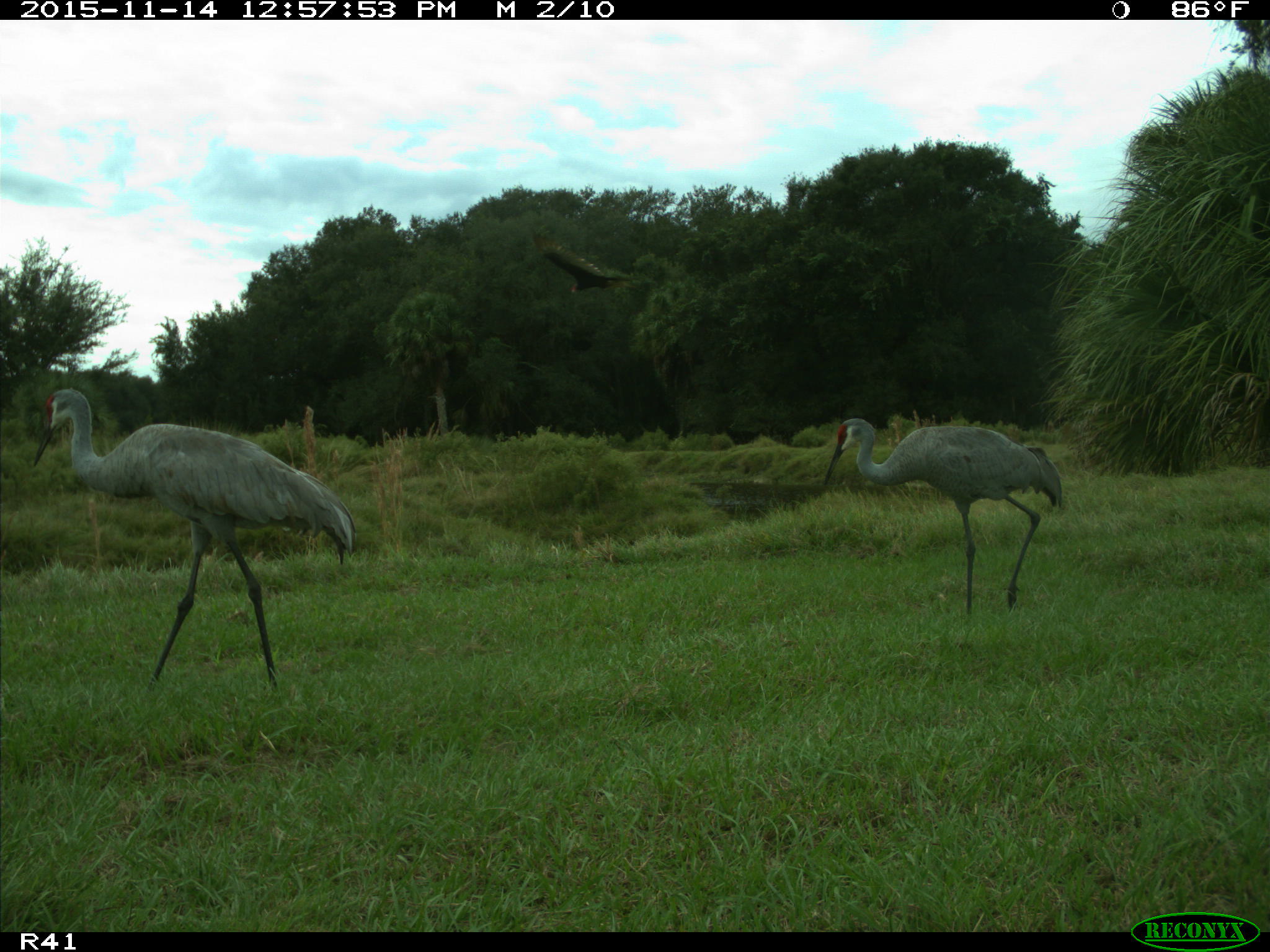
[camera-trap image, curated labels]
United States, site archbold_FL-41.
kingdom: Animalia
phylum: Chordata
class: Aves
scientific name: Aves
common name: birds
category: unidentified bird